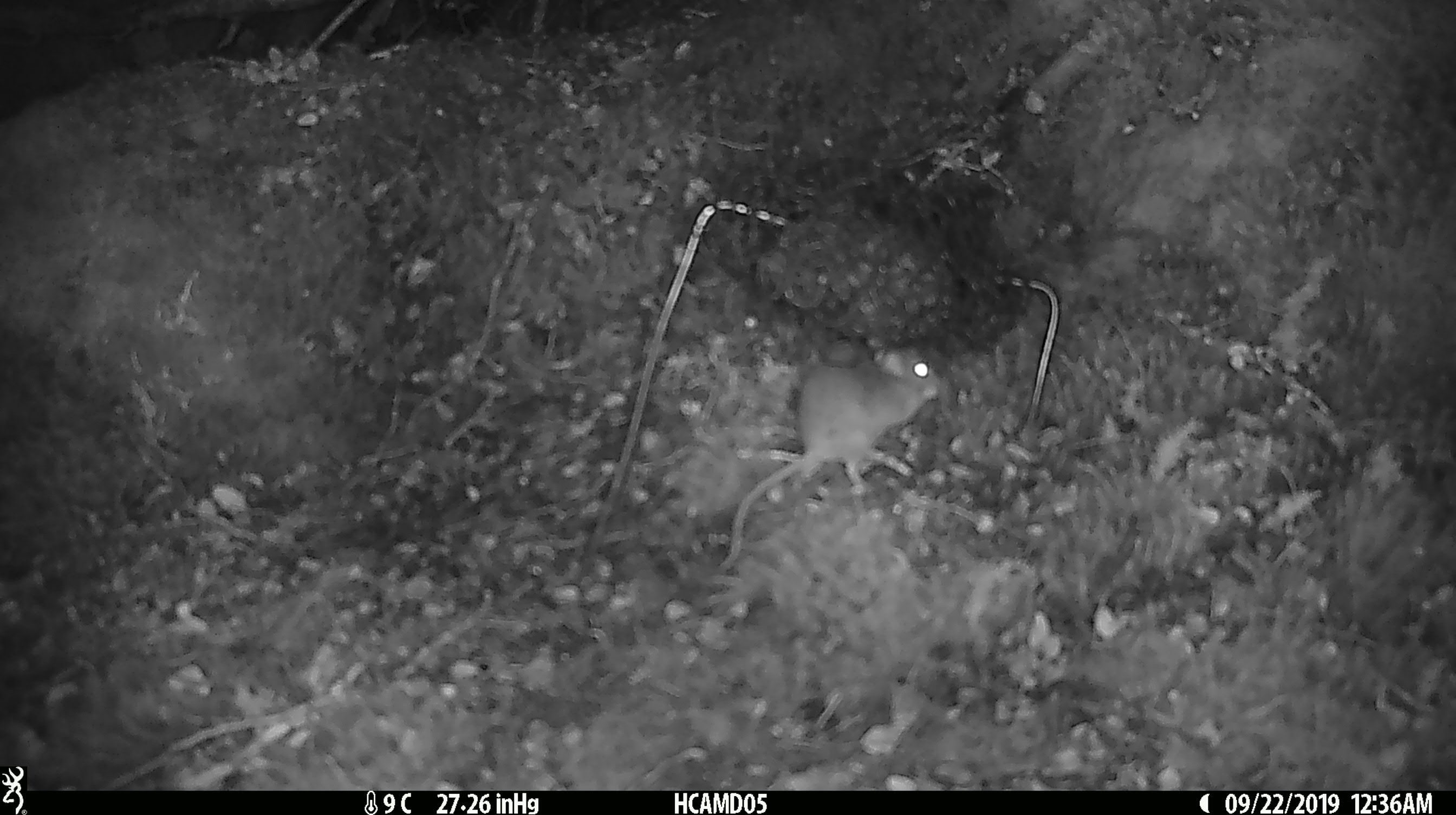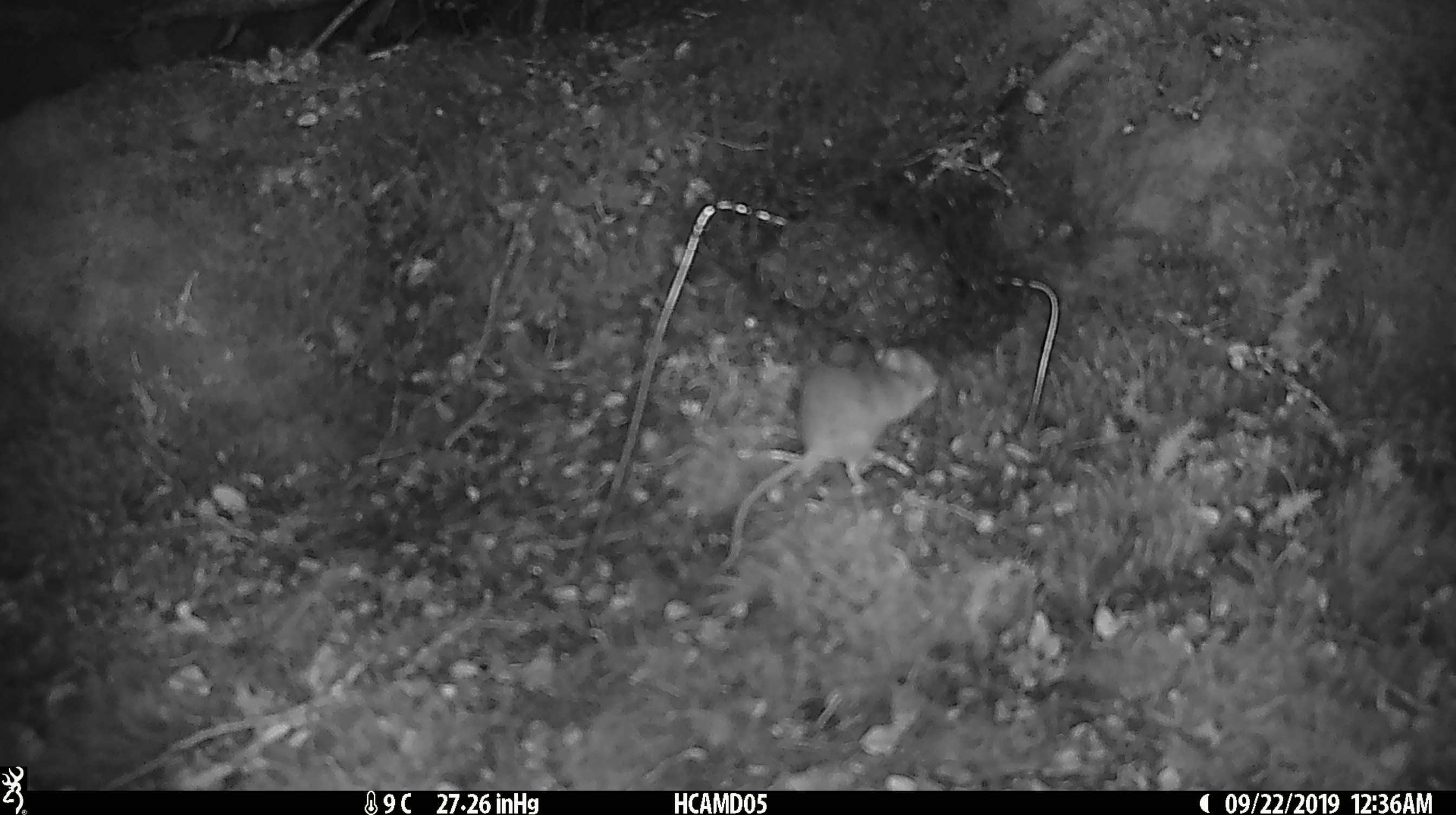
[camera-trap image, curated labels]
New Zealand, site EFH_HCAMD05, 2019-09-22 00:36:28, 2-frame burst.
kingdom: Animalia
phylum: Chordata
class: Mammalia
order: Rodentia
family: Muridae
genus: Mus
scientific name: Mus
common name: mouse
Mouse (Mus).